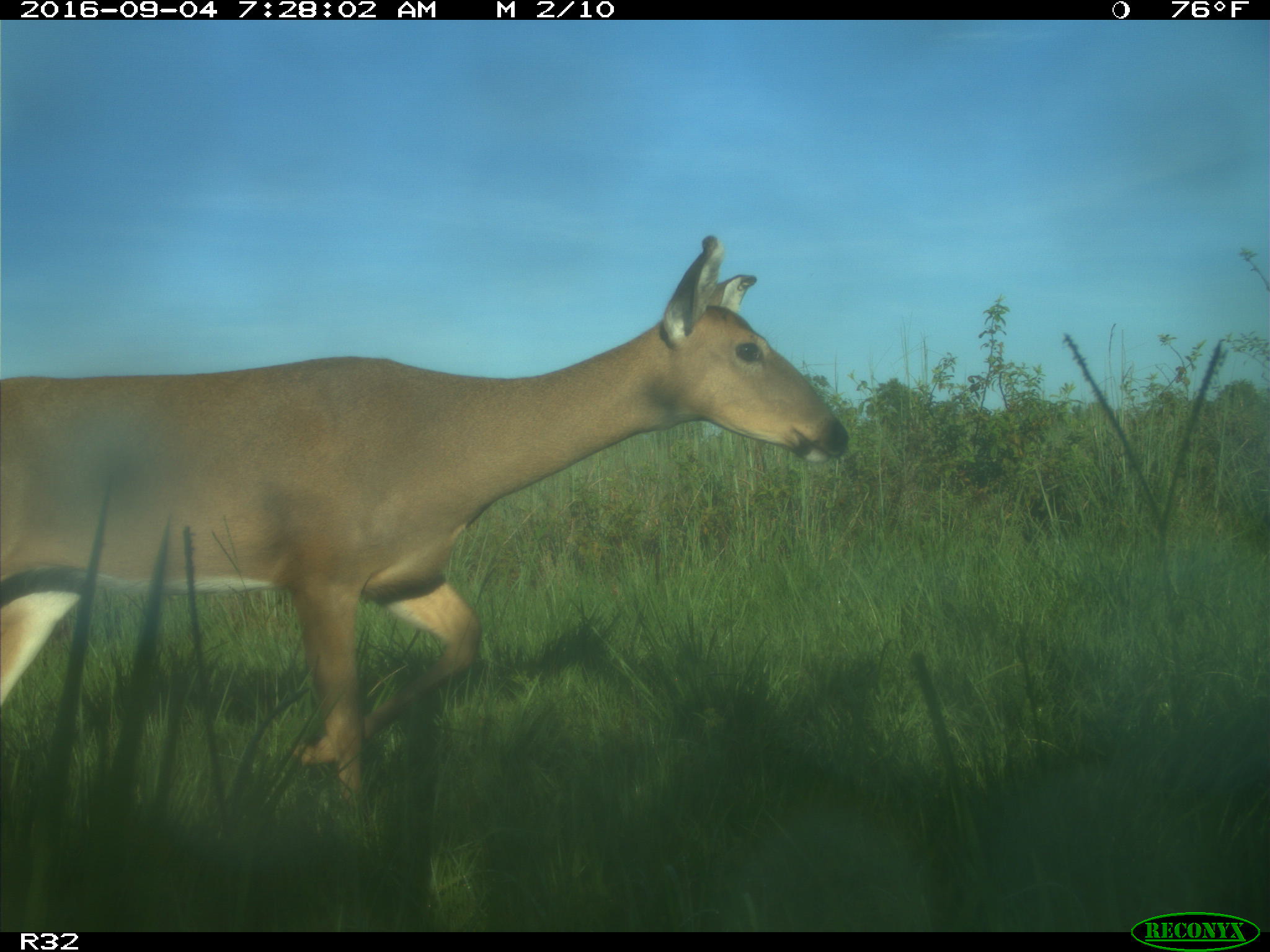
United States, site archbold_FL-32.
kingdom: Animalia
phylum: Chordata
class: Mammalia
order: Artiodactyla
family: Cervidae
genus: Odocoileus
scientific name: Odocoileus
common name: deer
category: unidentified deer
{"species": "unidentified deer (deer) (Odocoileus)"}